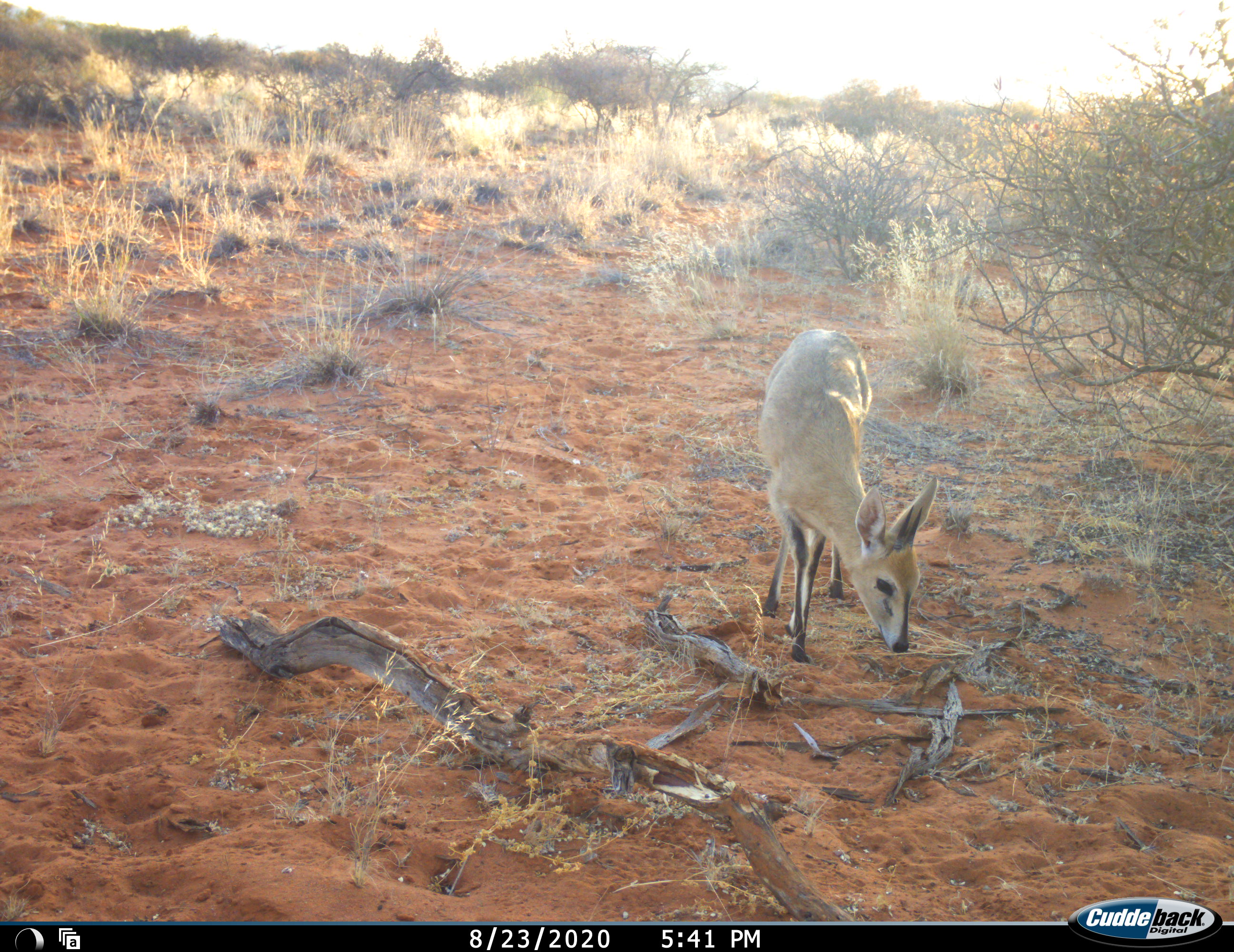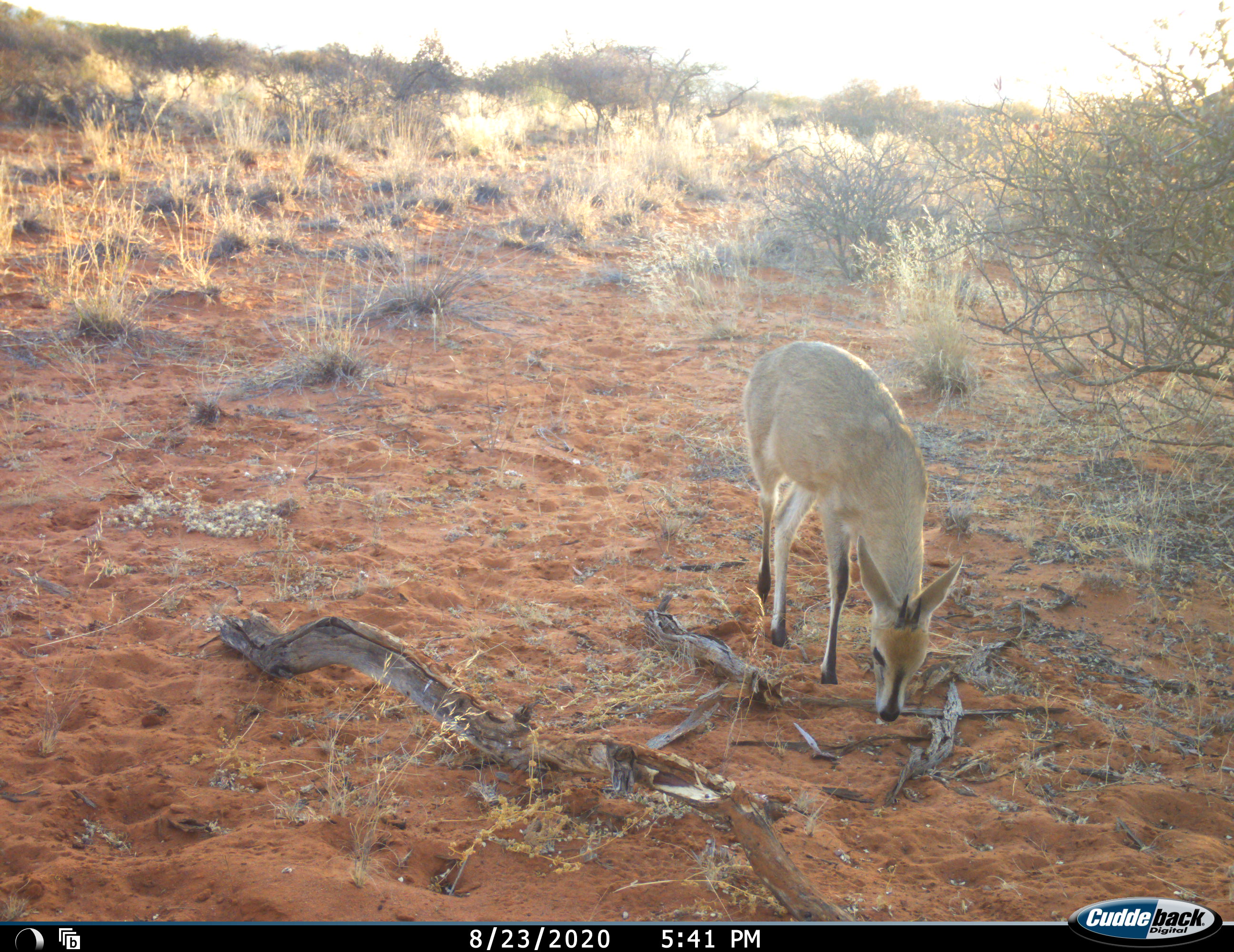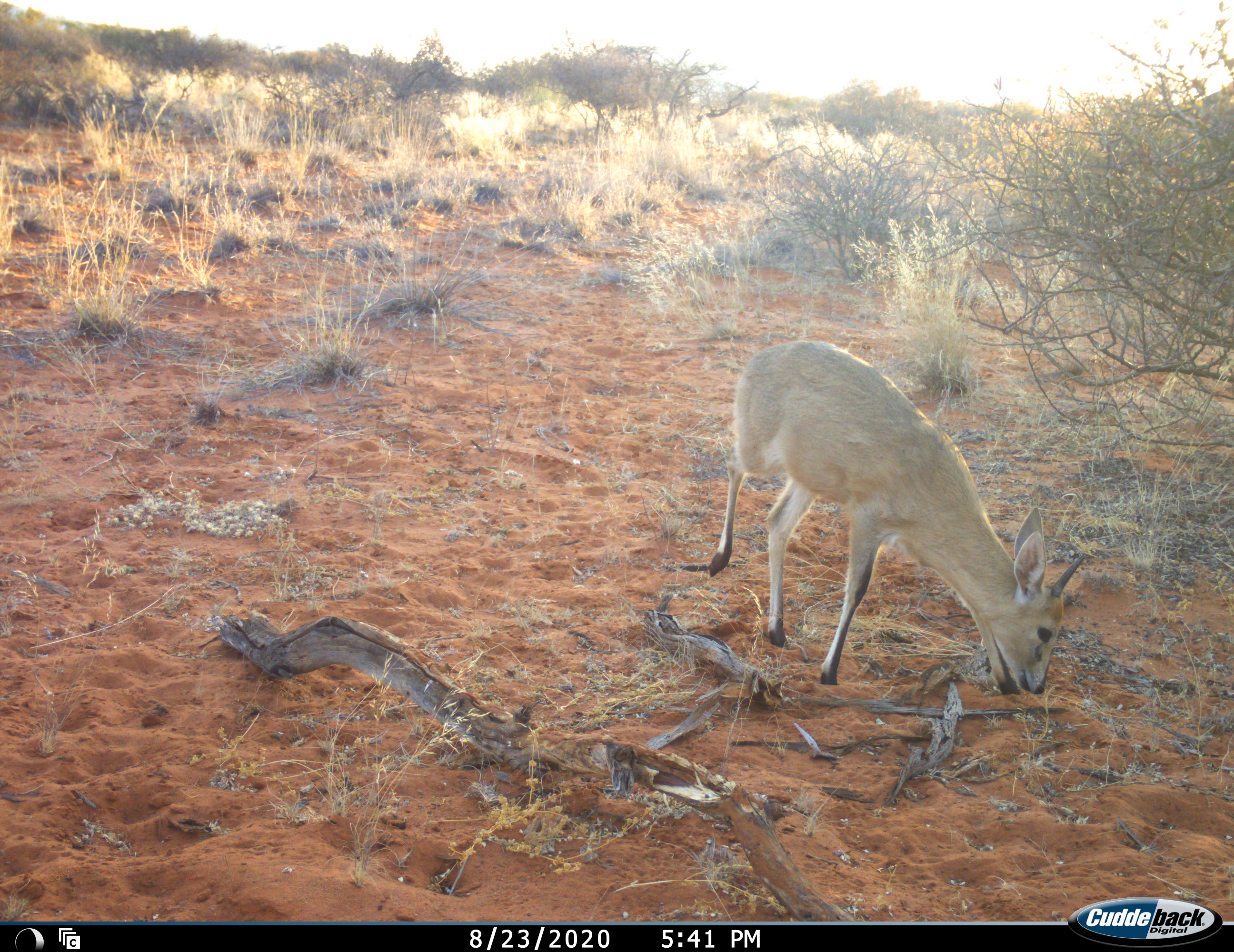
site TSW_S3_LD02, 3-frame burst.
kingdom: Animalia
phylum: Chordata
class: Mammalia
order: Artiodactyla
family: Bovidae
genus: Sylvicapra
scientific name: Sylvicapra grimmia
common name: common duiker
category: duikercommongrey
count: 1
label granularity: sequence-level